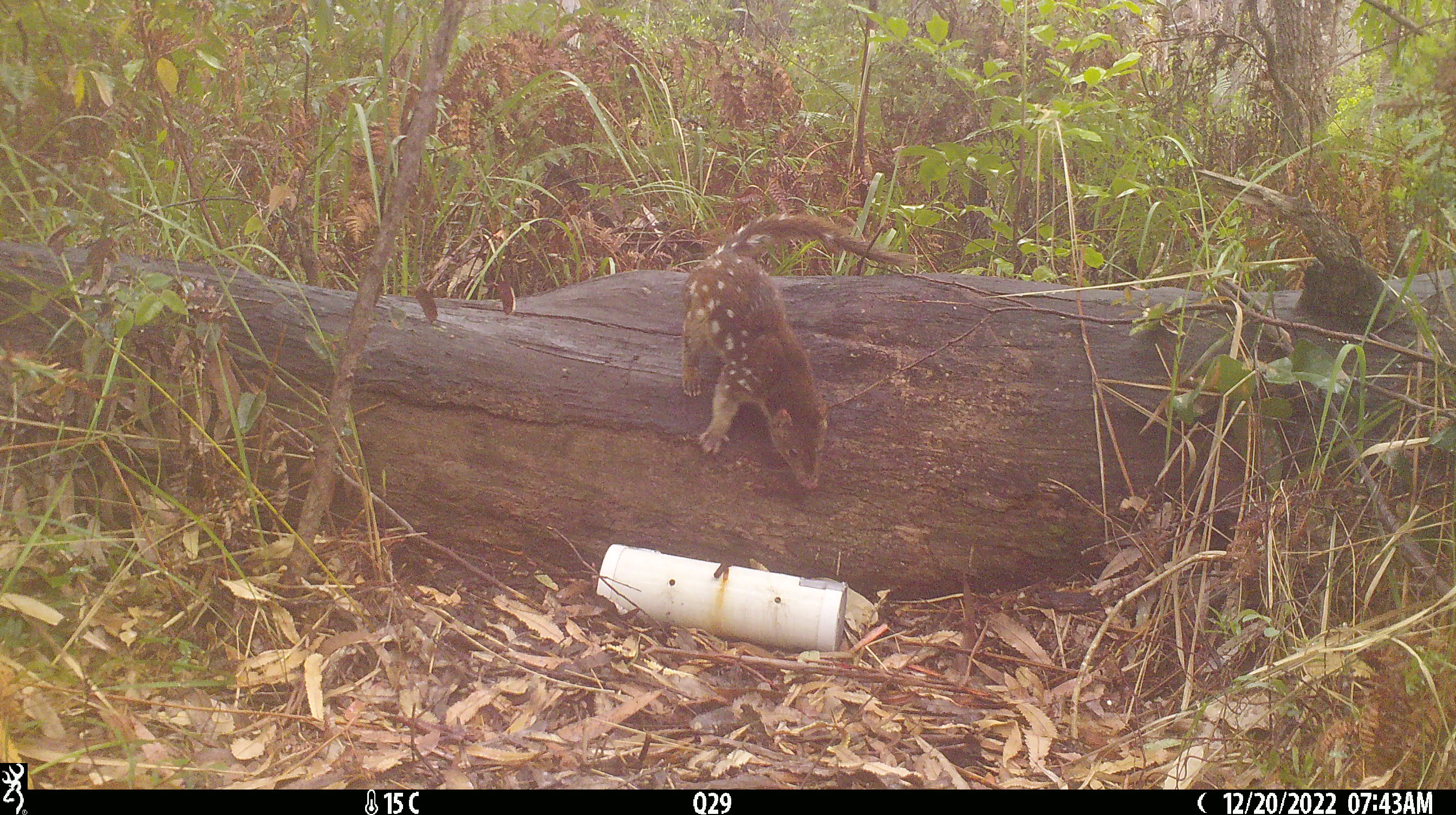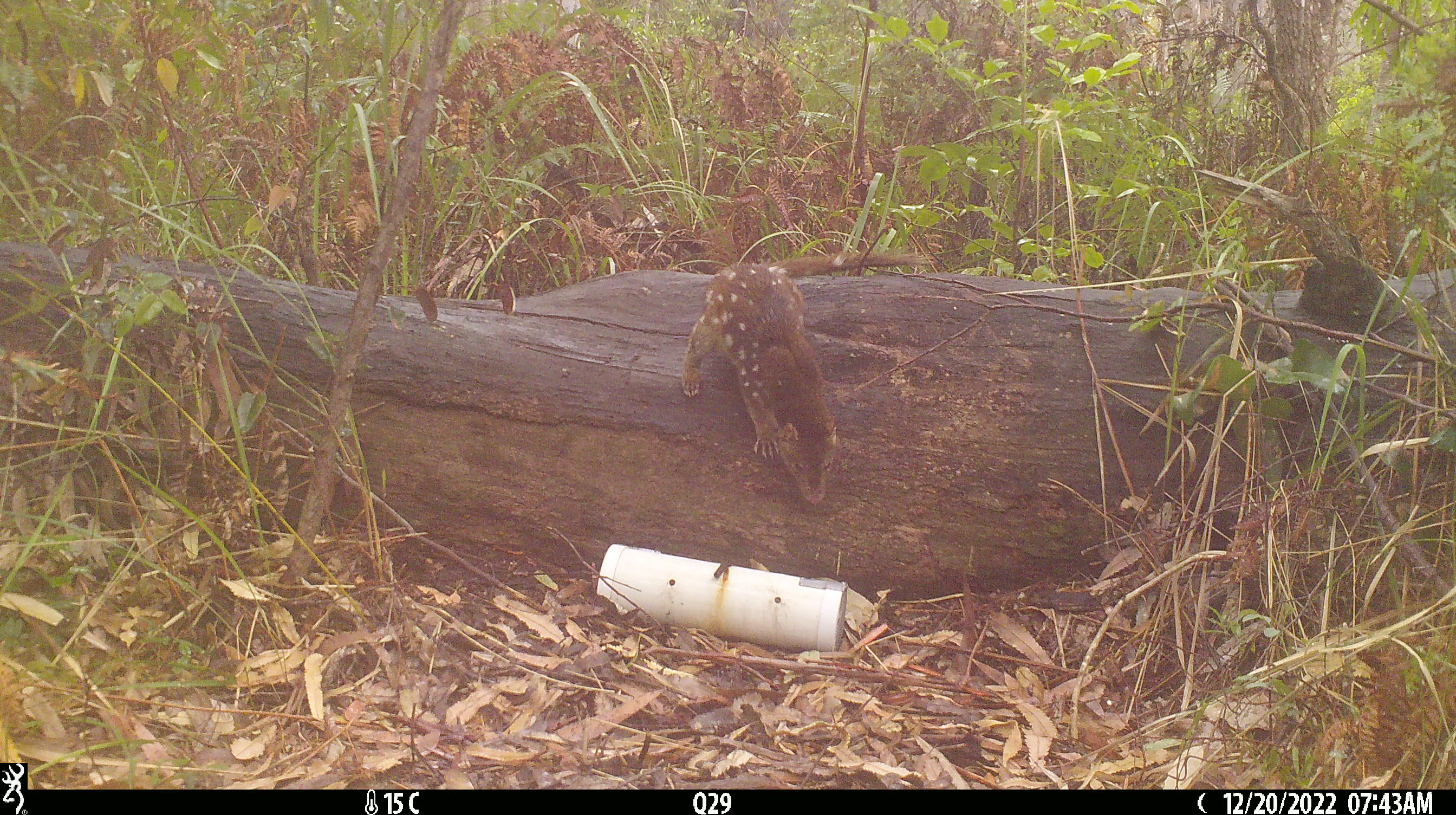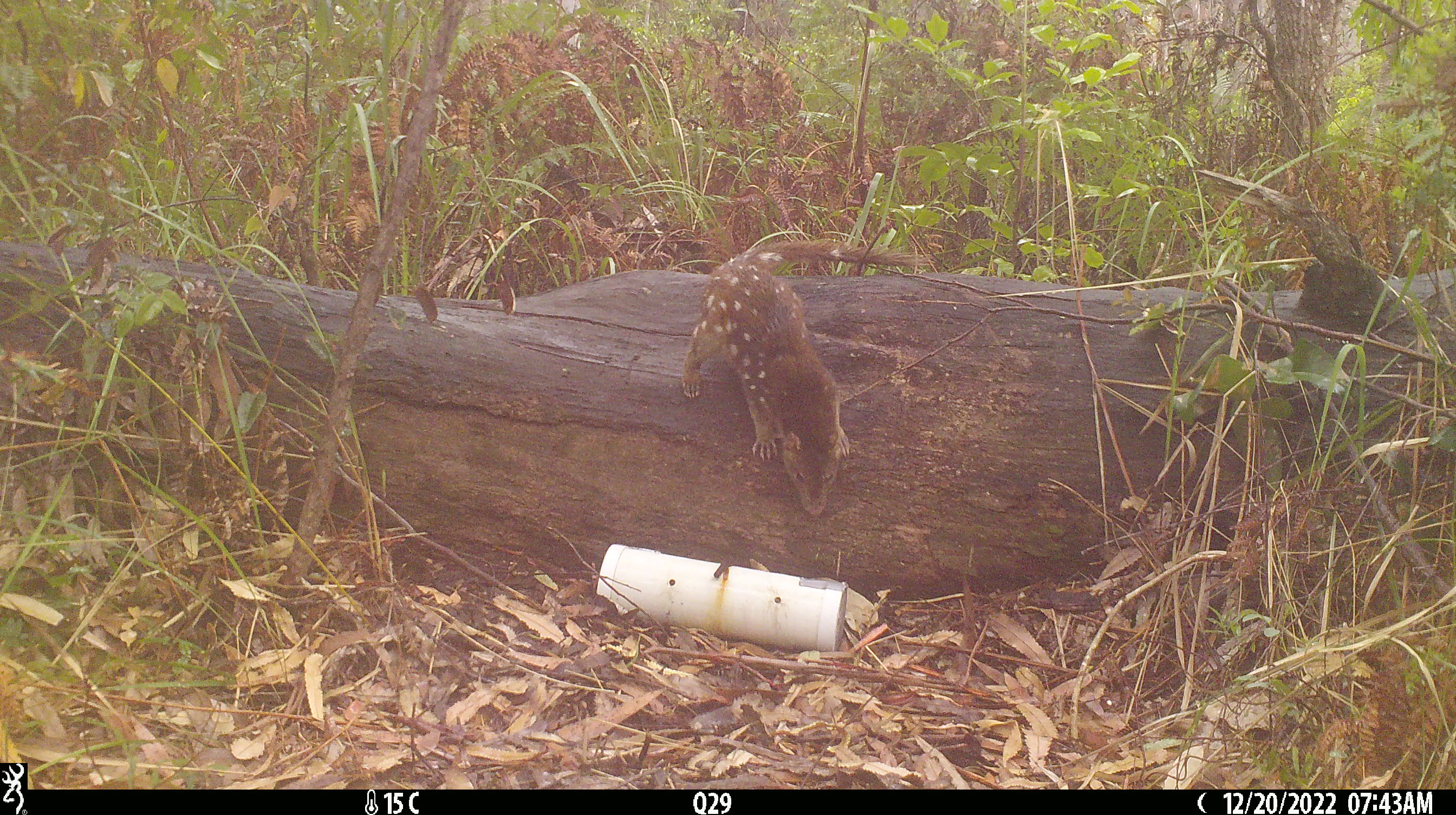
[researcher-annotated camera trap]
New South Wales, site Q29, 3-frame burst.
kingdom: Animalia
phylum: Chordata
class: Mammalia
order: Dasyuromorphia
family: Dasyuridae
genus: Dasyurus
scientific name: Dasyurus maculatus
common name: spotted-tailed quoll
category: quoll